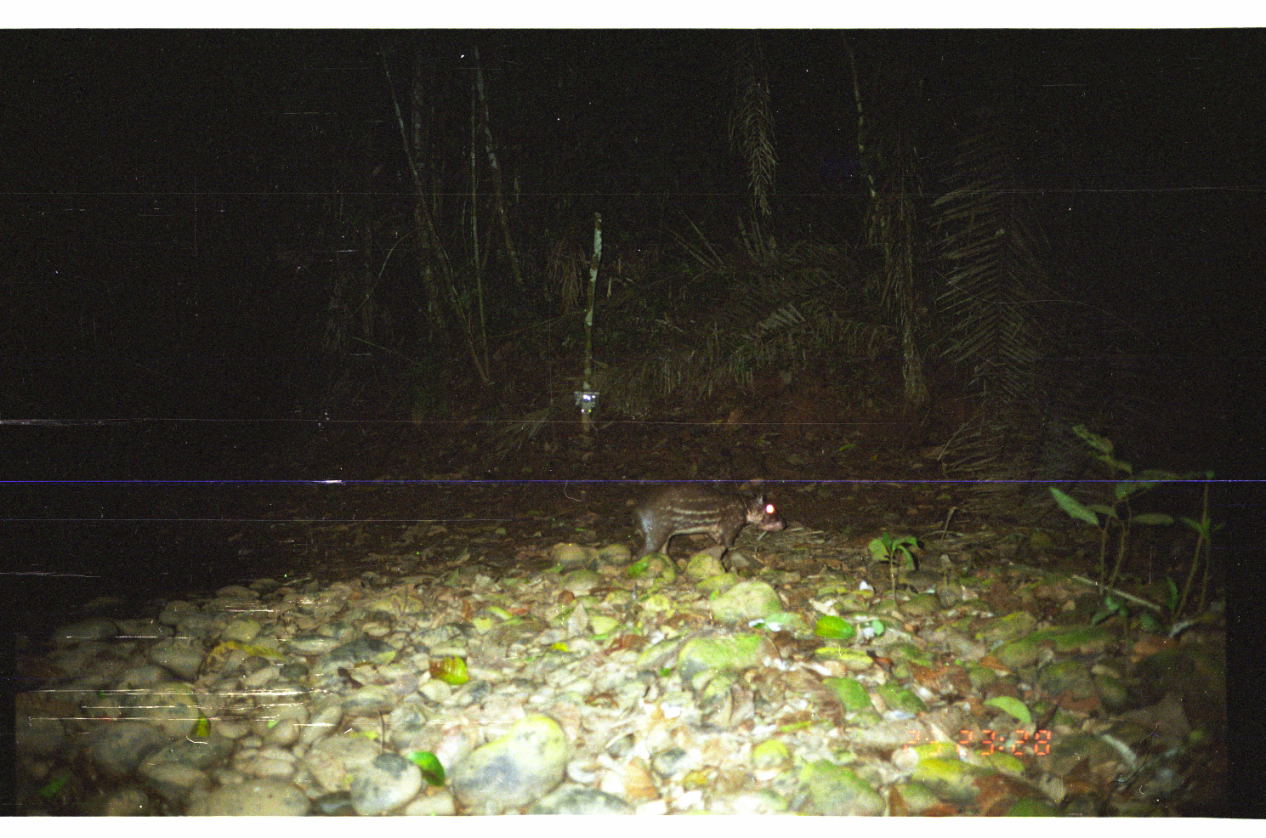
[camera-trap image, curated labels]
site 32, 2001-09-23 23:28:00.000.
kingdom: Animalia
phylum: Chordata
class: Mammalia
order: Rodentia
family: Cuniculidae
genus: Cuniculus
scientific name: Cuniculus paca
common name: spotted paca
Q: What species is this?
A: Cuniculus paca (spotted paca).